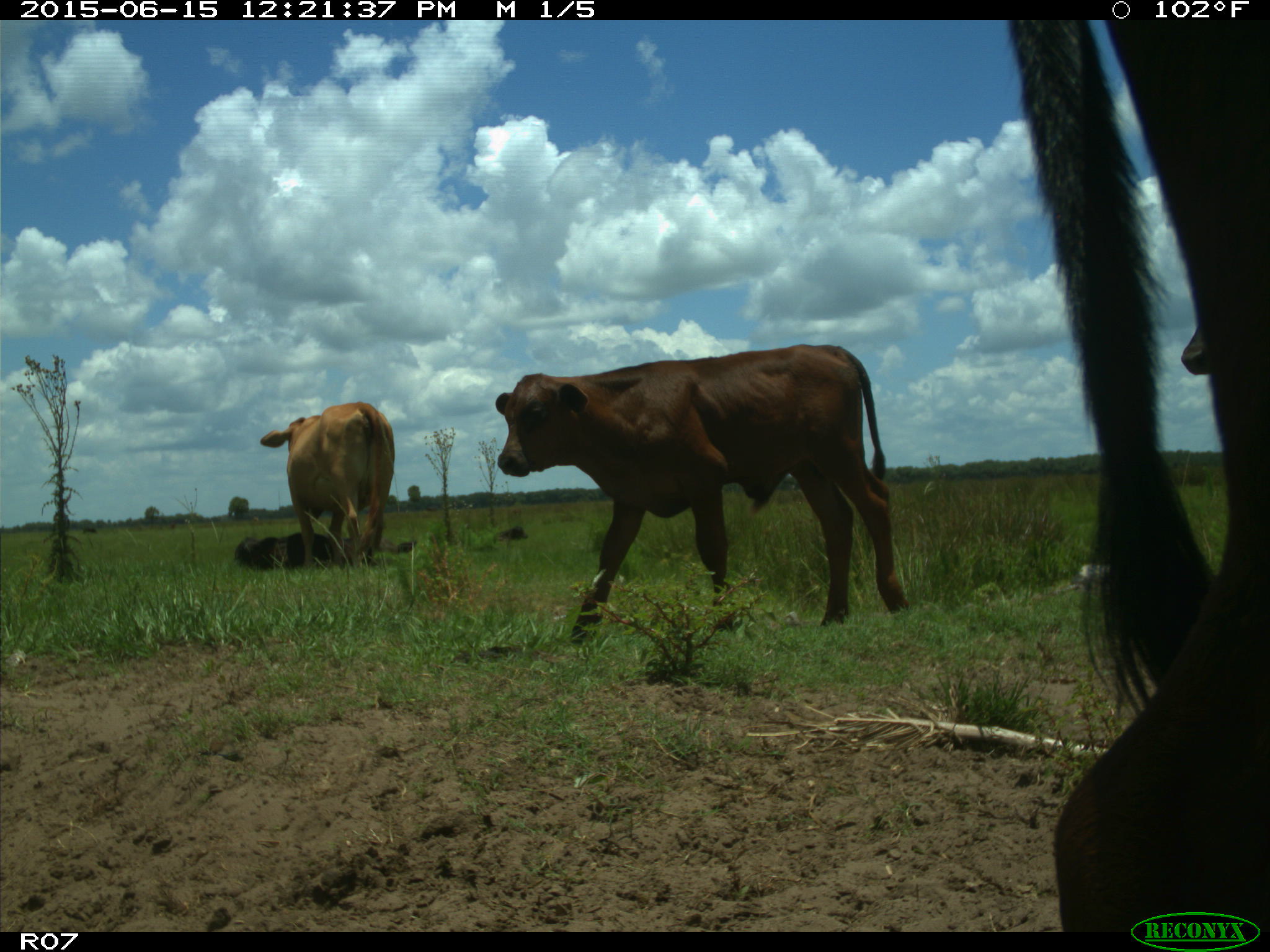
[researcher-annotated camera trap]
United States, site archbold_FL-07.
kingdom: Animalia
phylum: Chordata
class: Mammalia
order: Artiodactyla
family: Bovidae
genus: Bos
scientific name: Bos taurus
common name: domestic cow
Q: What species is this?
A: Bos taurus (domestic cow).